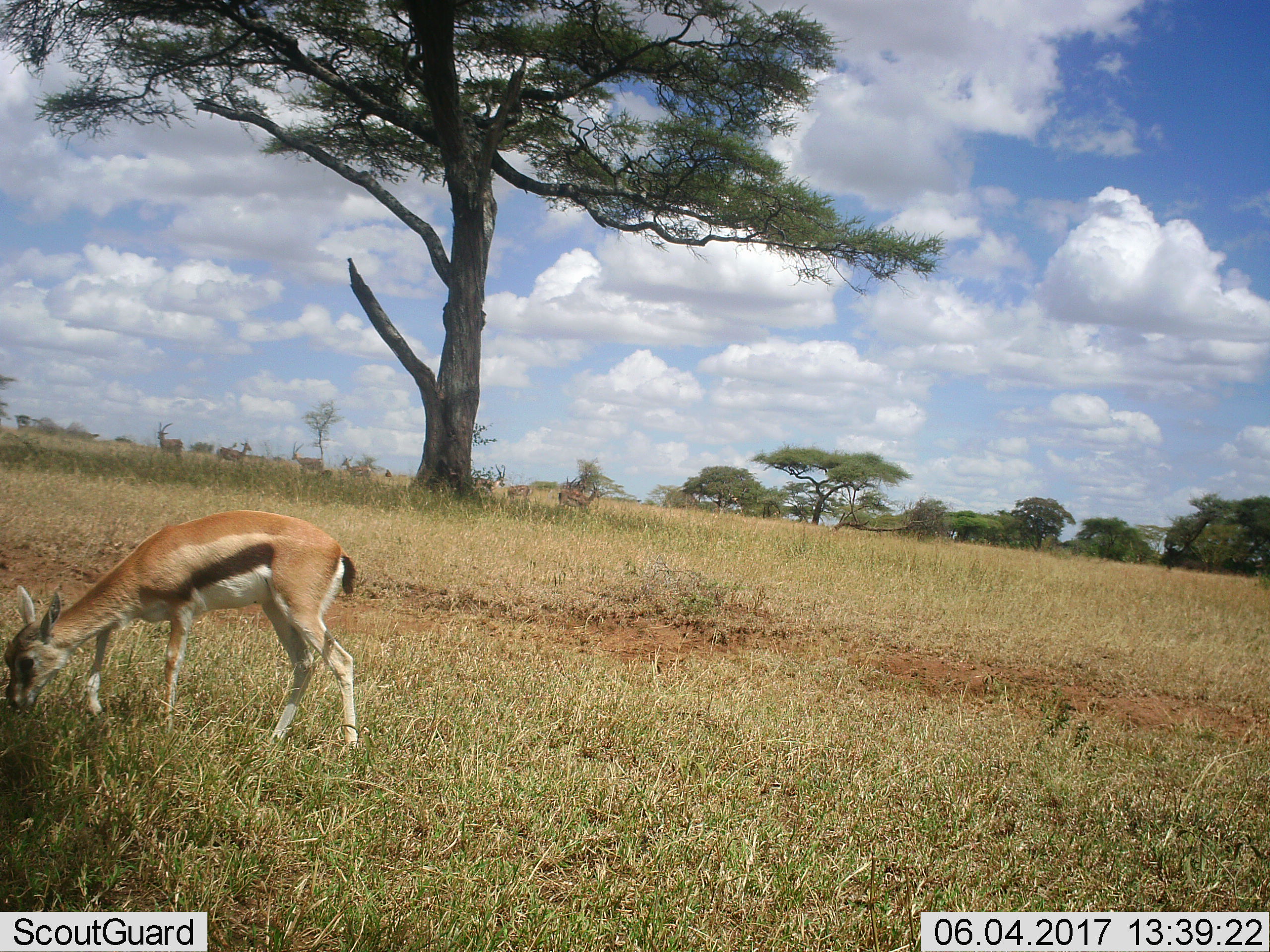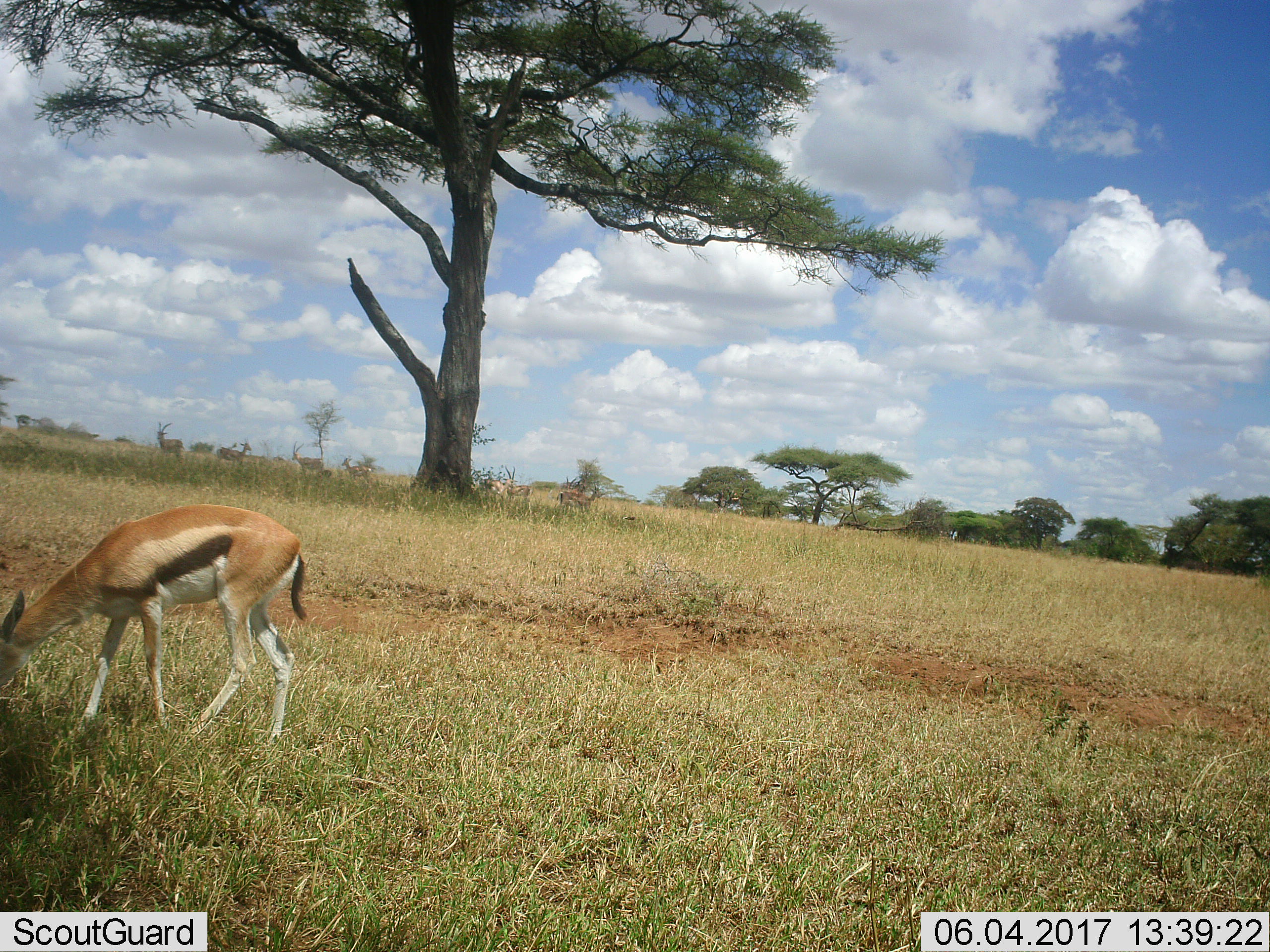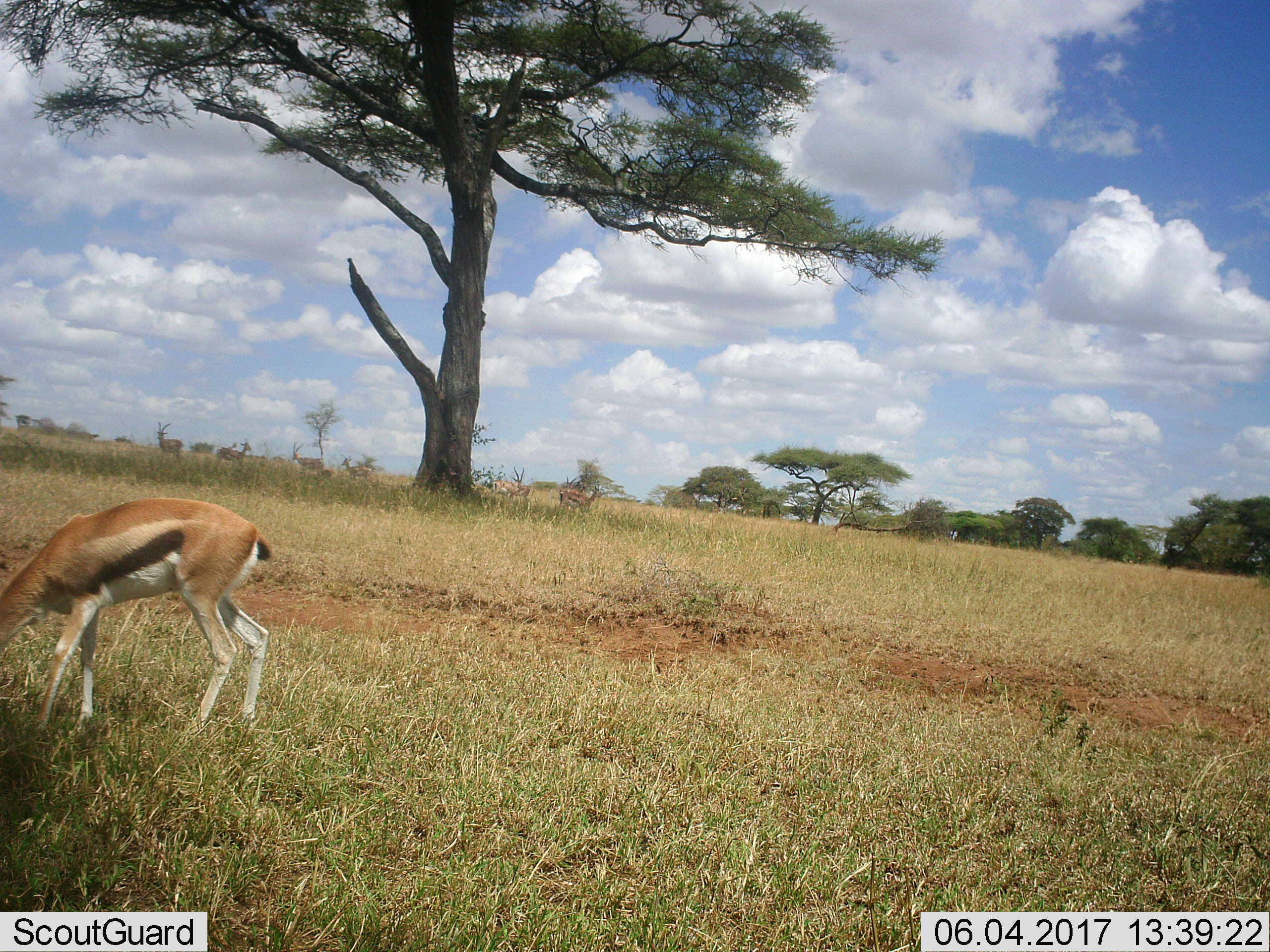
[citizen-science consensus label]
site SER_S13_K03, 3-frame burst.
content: unidentified animal